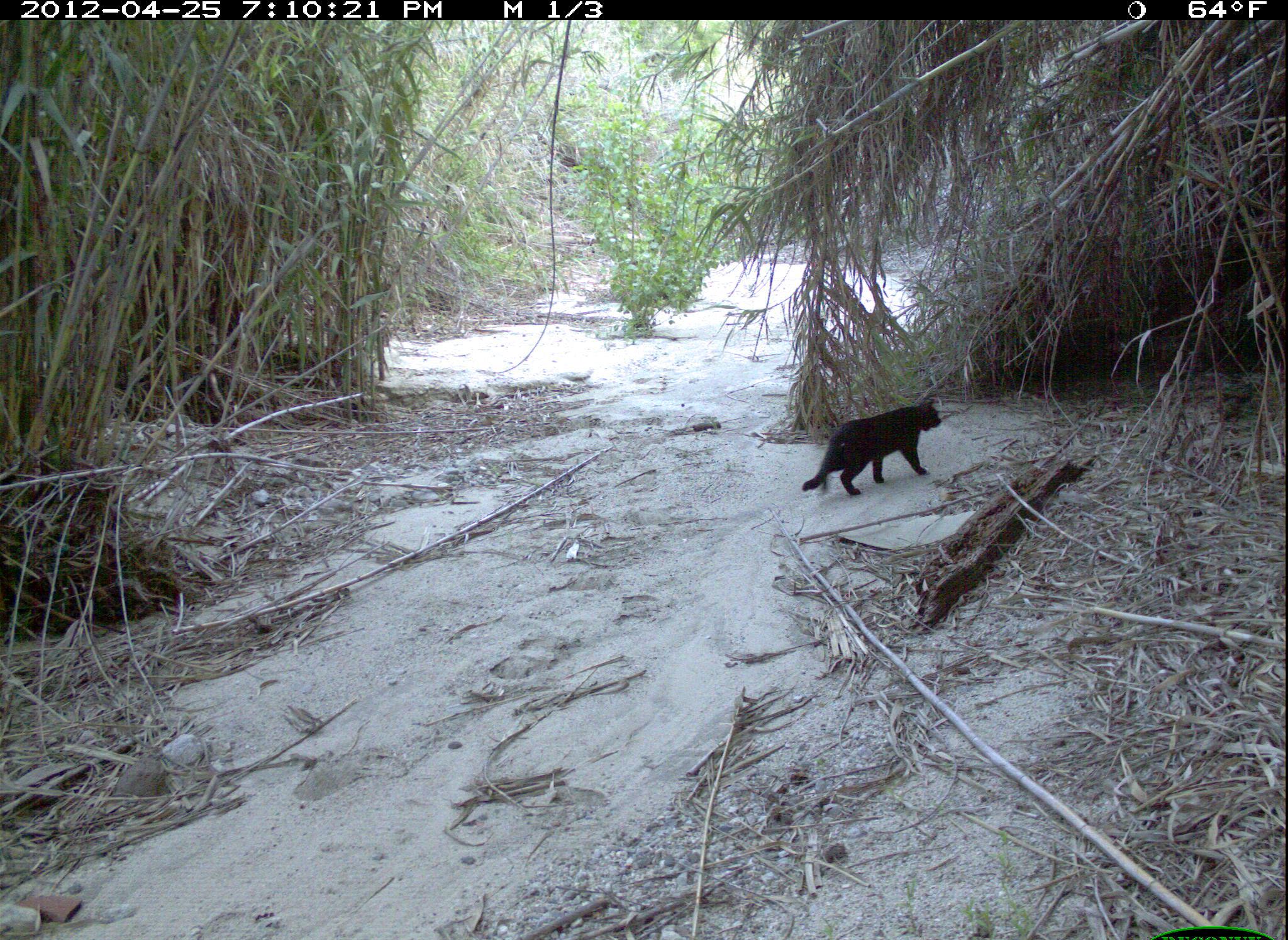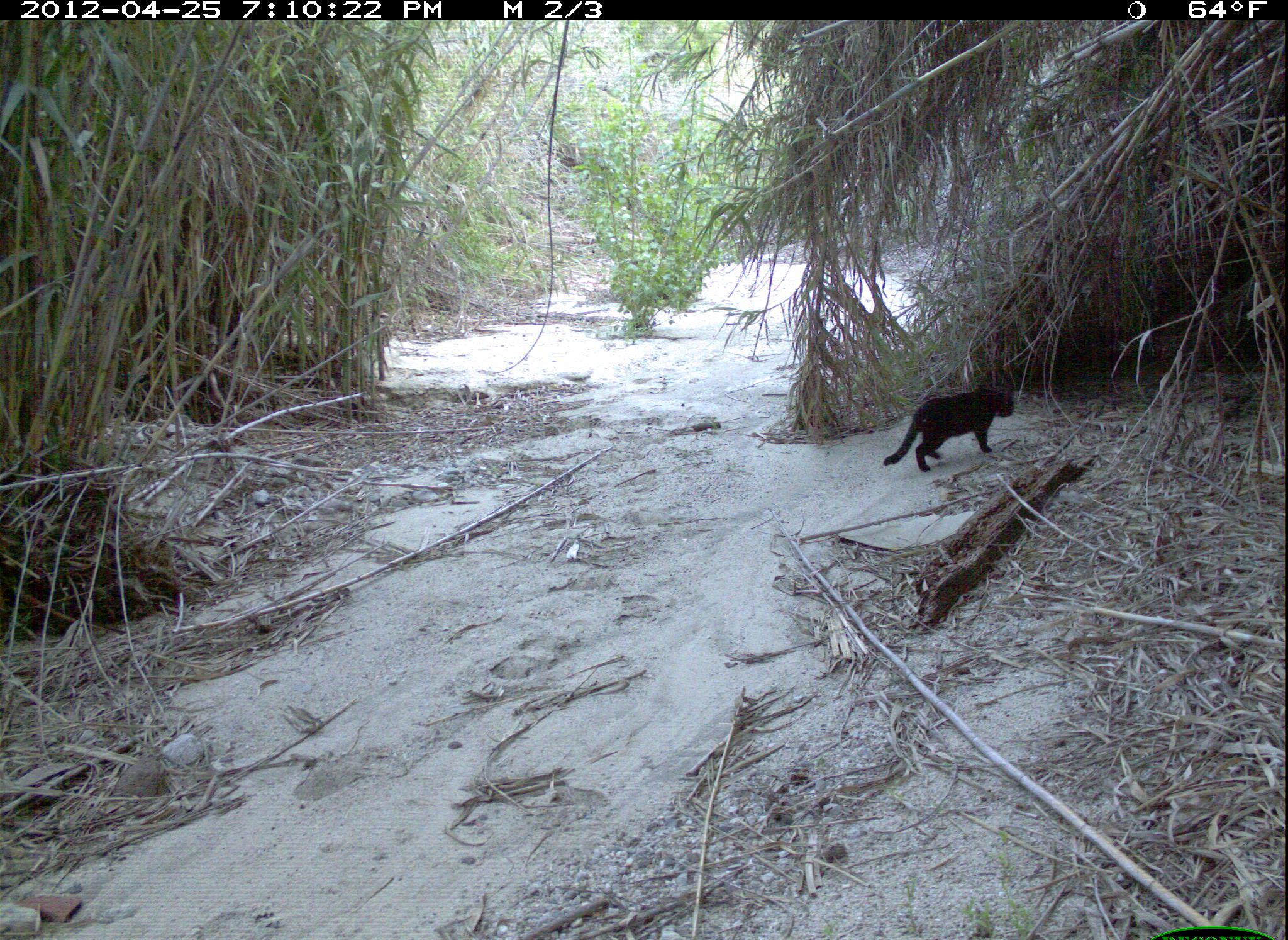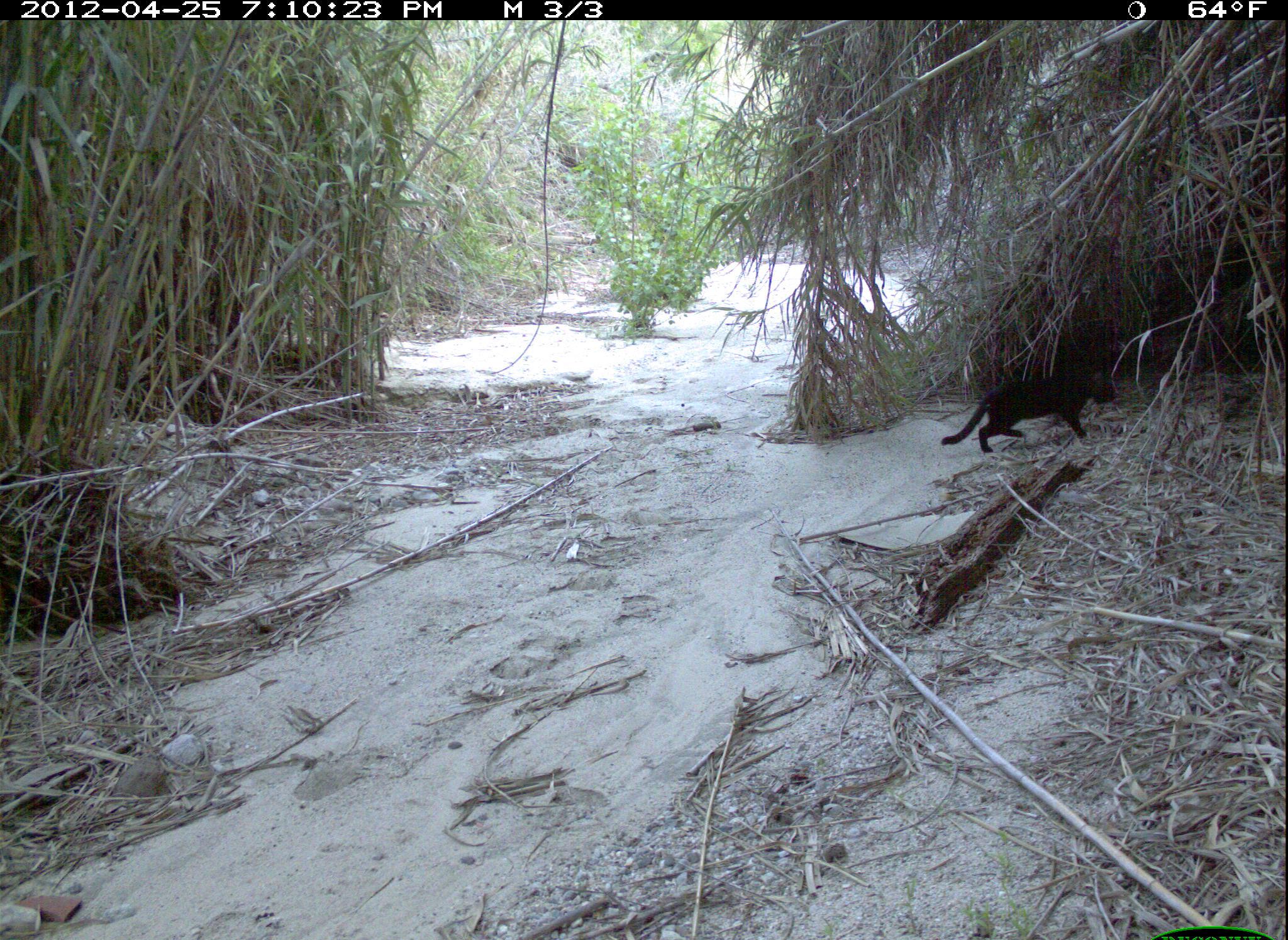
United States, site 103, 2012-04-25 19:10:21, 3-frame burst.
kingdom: Animalia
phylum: Chordata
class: Mammalia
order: Carnivora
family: Felidae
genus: Felis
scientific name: Felis catus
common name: cat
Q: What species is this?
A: Cat (Felis catus).